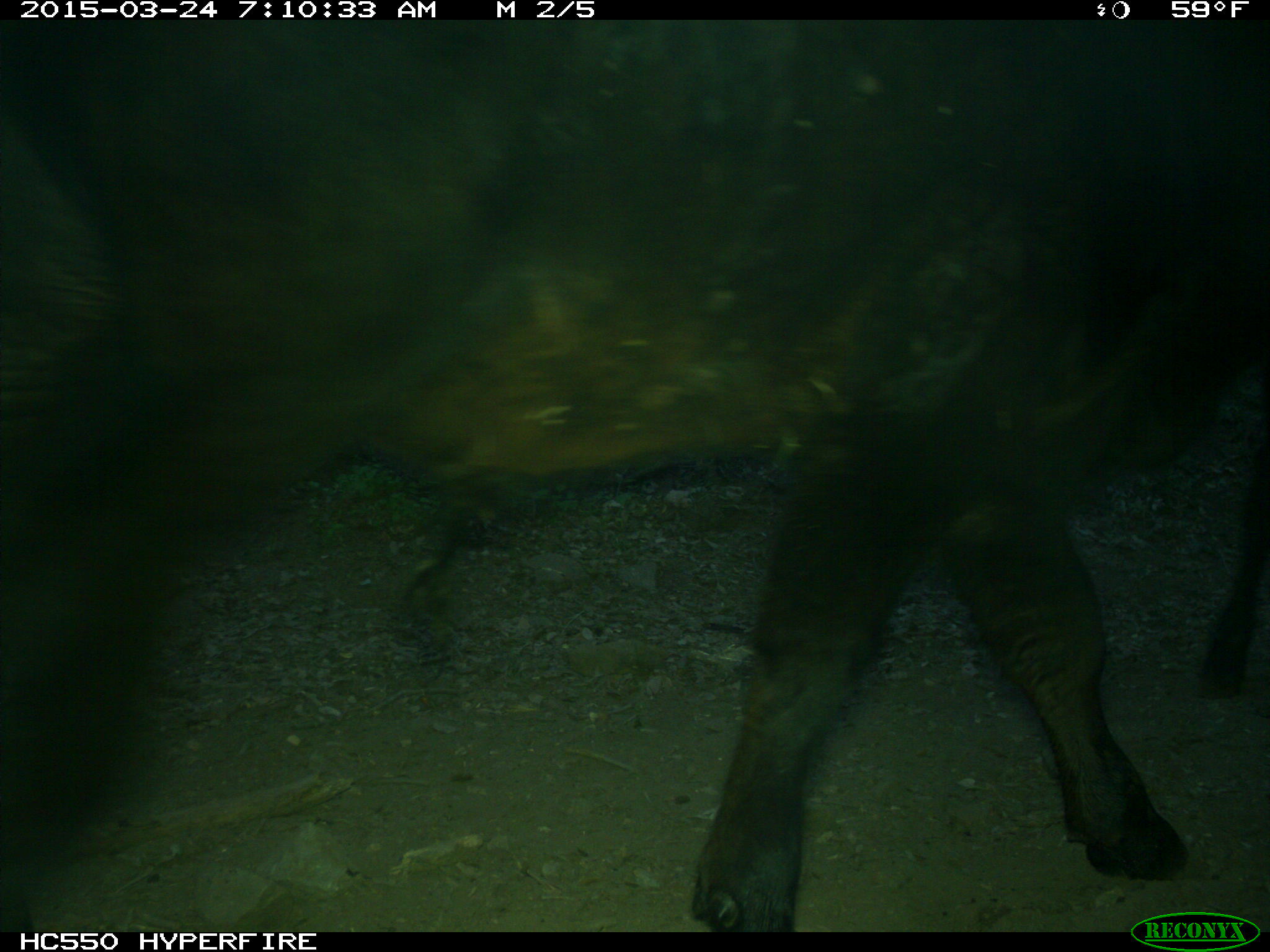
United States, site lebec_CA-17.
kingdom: Animalia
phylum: Chordata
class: Mammalia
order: Artiodactyla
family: Bovidae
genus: Bos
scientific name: Bos taurus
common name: domestic cow